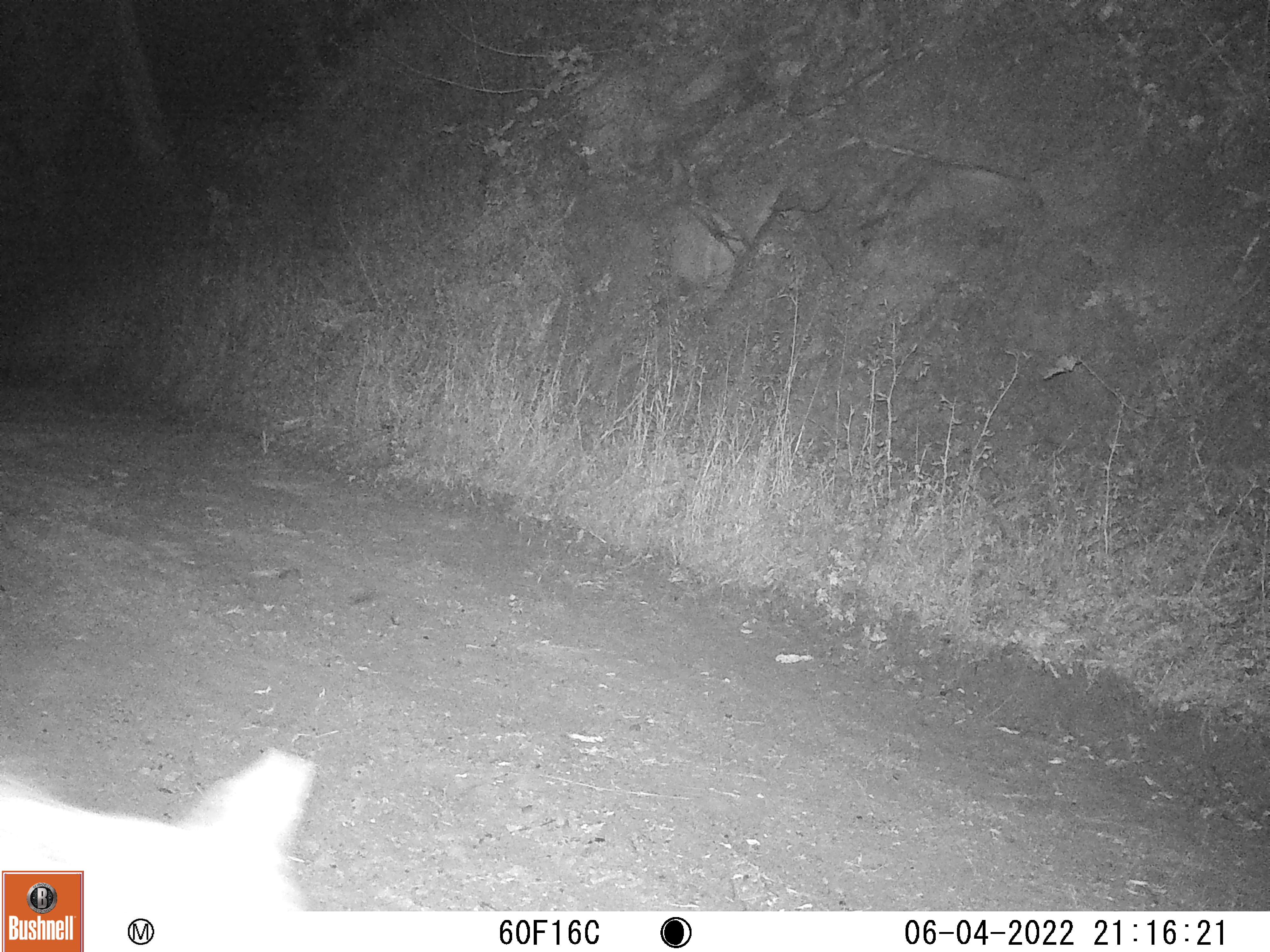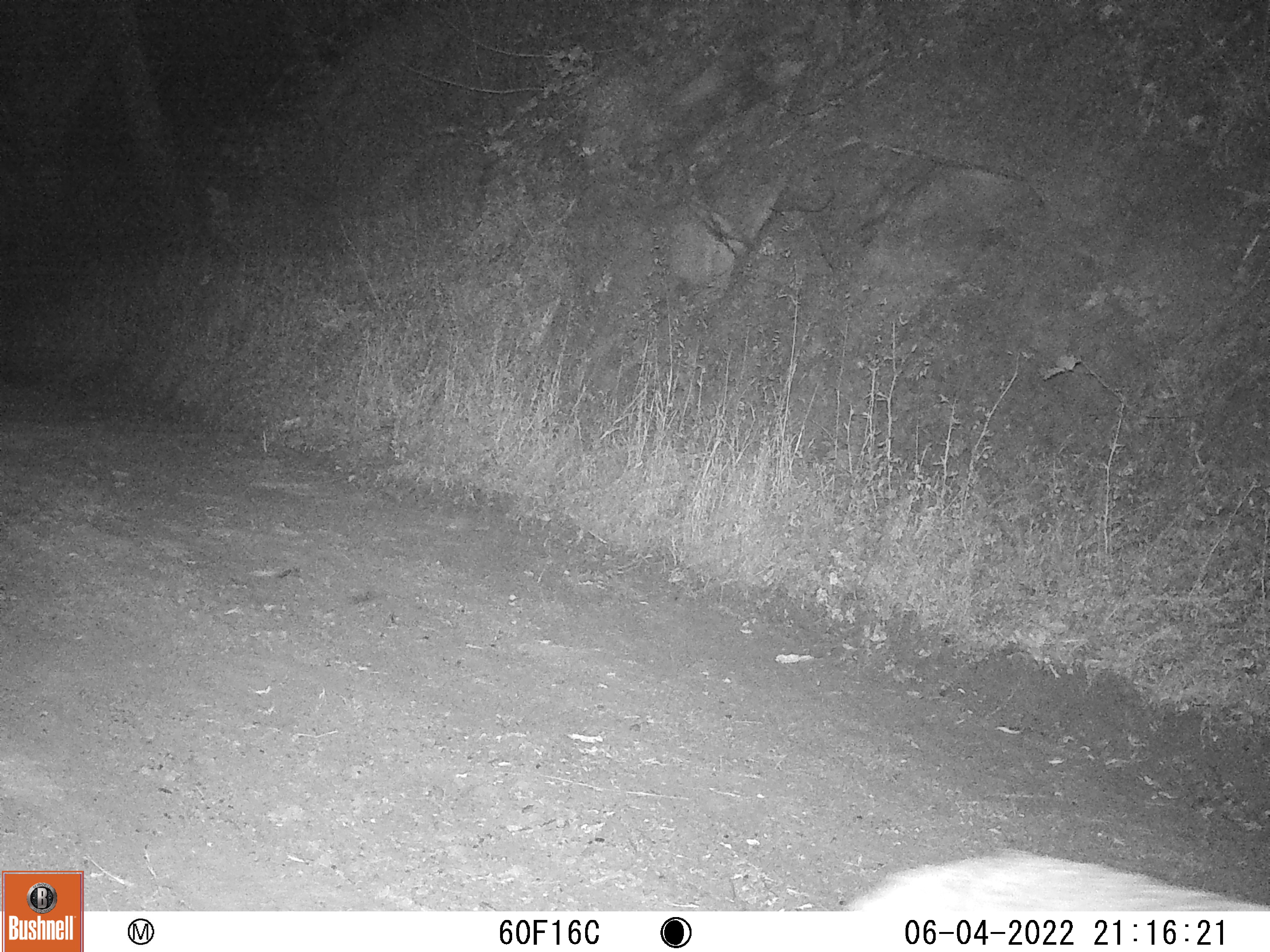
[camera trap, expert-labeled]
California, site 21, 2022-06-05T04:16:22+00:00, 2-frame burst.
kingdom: Animalia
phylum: Chordata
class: Mammalia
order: Carnivora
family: Canidae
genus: Canis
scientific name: Canis latrans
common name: coyote